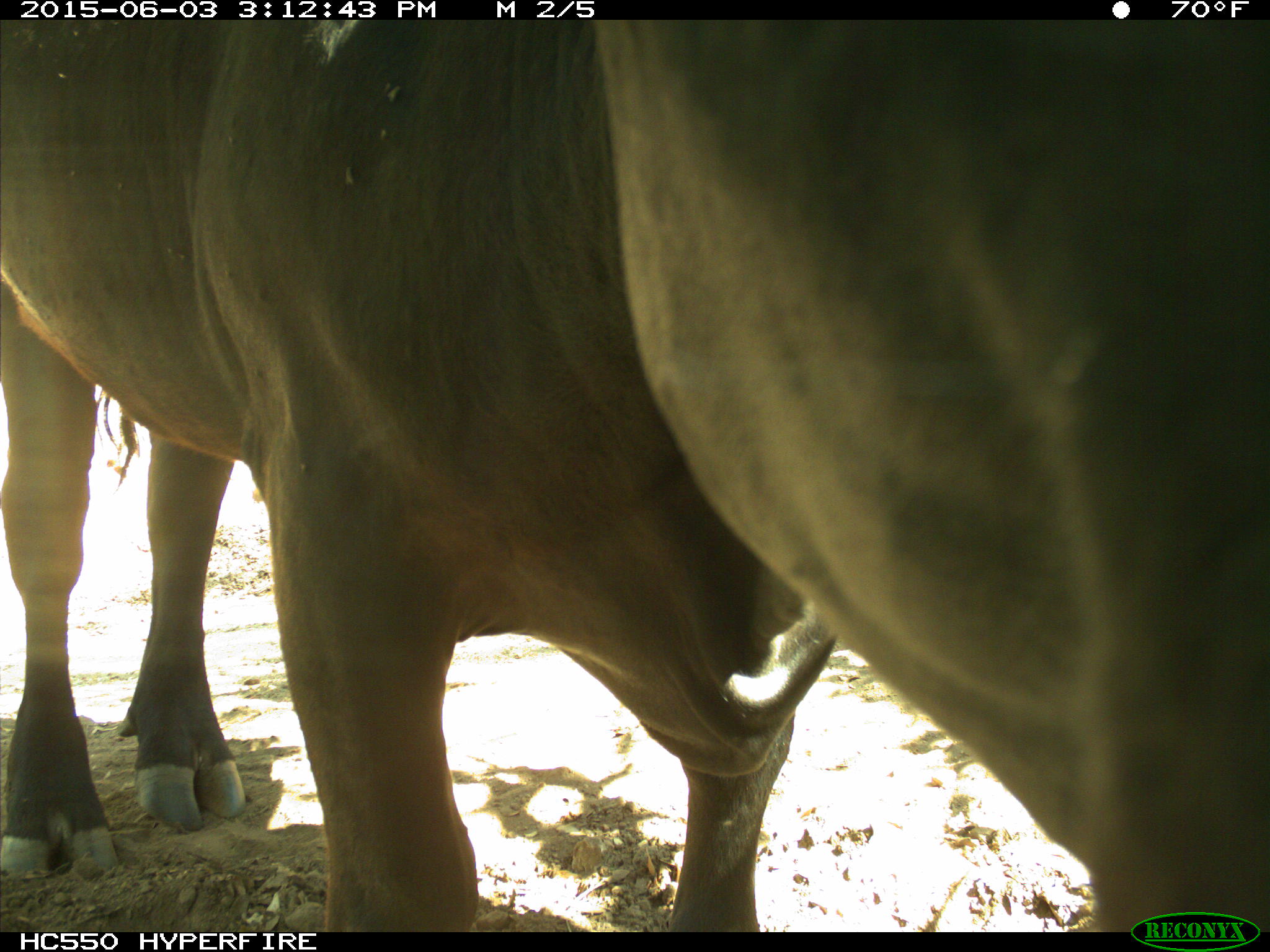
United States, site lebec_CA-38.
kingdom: Animalia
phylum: Chordata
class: Mammalia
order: Artiodactyla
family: Bovidae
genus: Bos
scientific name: Bos taurus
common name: domestic cow